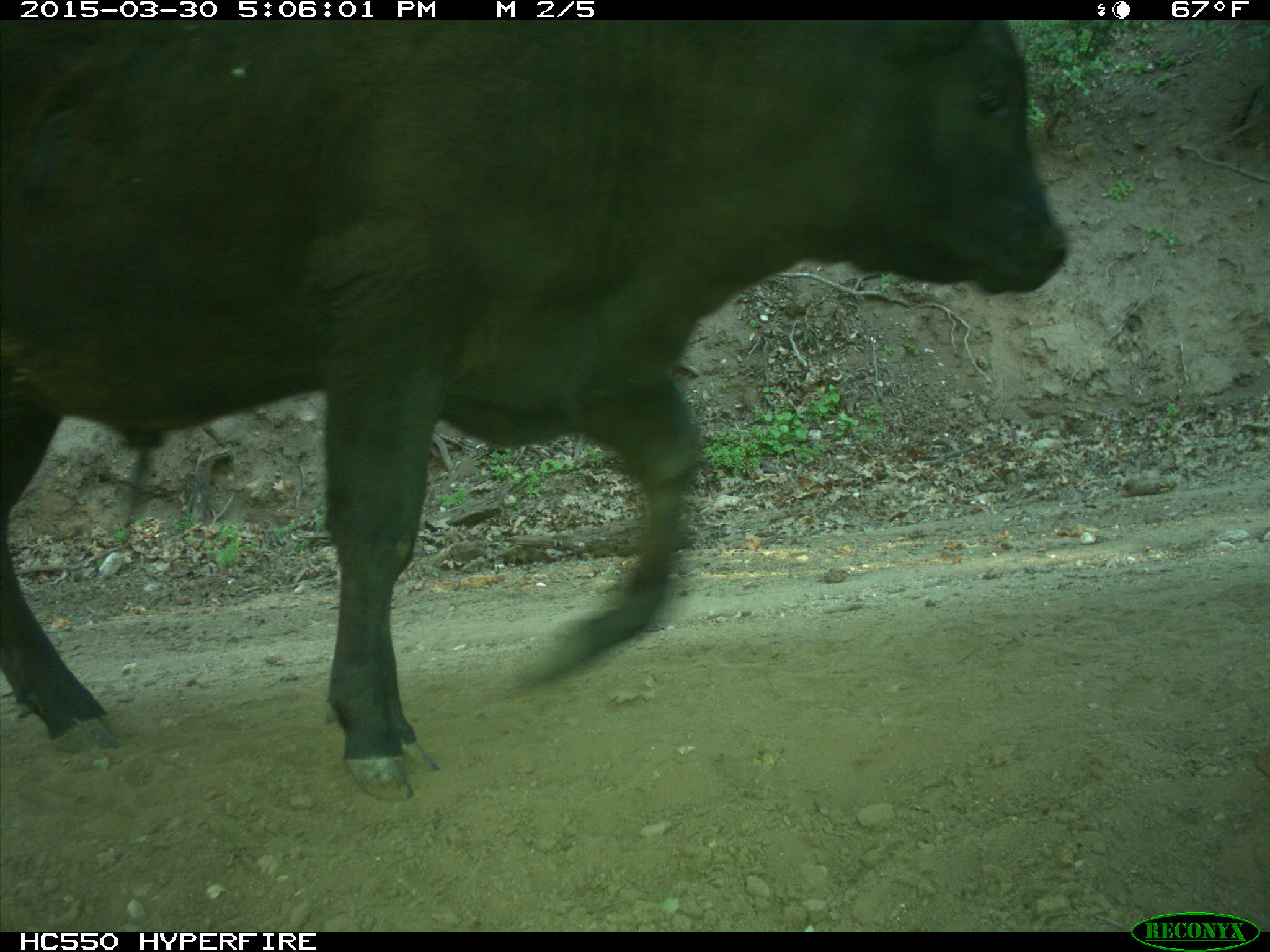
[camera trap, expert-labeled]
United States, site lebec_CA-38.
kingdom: Animalia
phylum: Chordata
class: Mammalia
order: Artiodactyla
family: Bovidae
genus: Bos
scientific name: Bos taurus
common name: domestic cow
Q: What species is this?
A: Bos taurus (domestic cow).